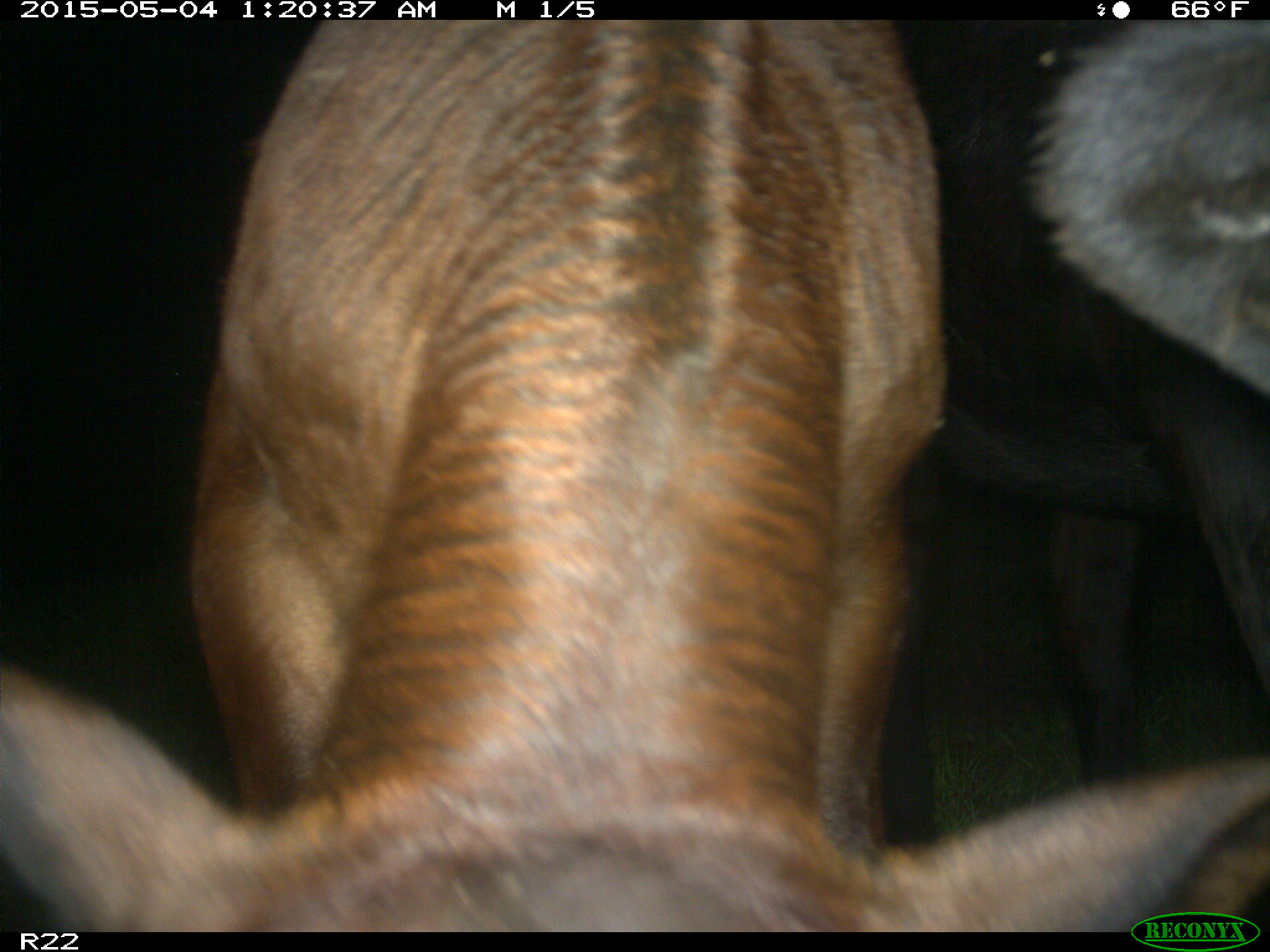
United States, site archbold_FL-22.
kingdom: Animalia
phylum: Chordata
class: Mammalia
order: Artiodactyla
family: Bovidae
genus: Bos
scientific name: Bos taurus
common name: domestic cow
Bos taurus (domestic cow).